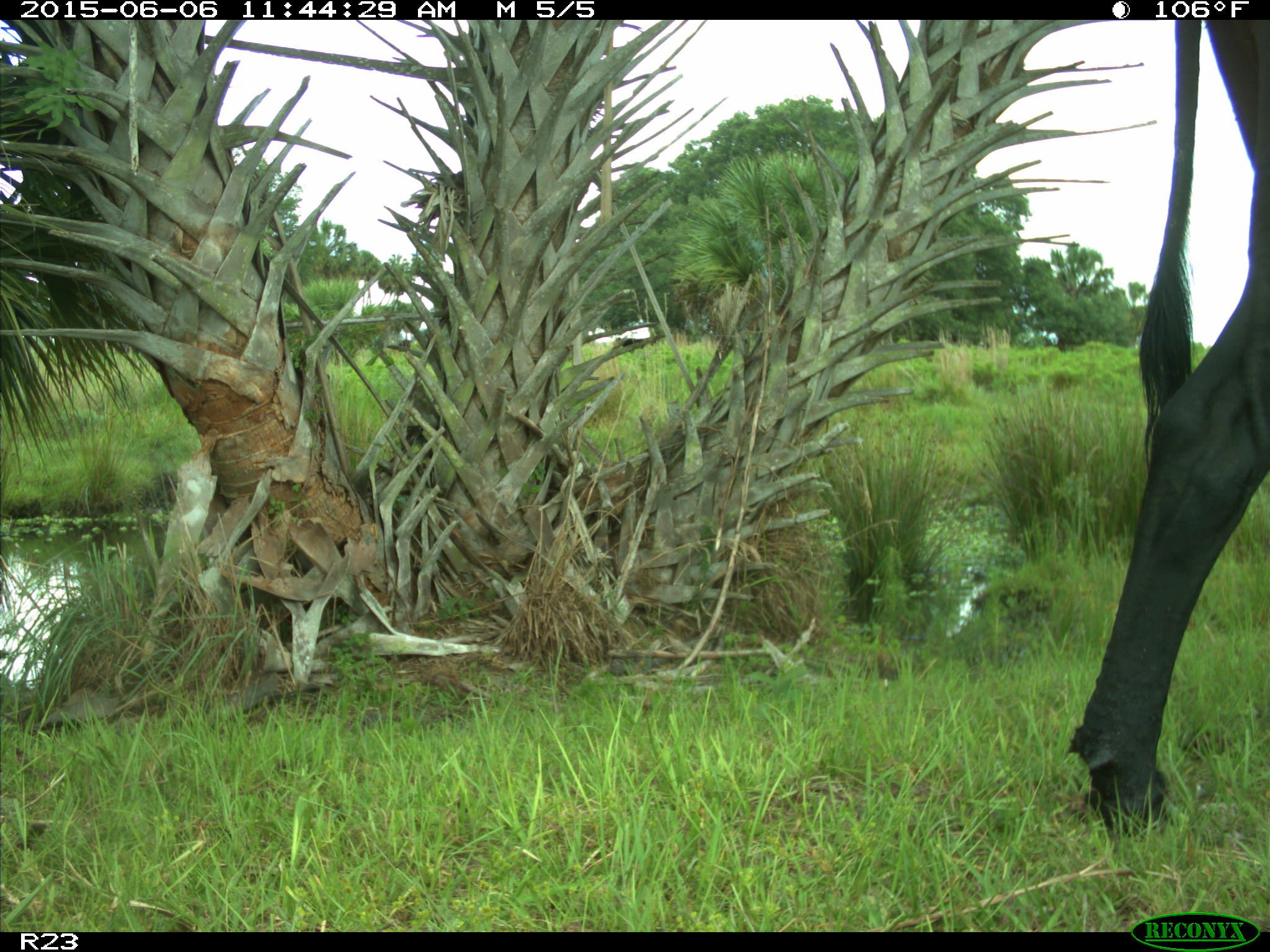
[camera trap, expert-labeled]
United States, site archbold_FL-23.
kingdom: Animalia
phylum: Chordata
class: Mammalia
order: Artiodactyla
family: Bovidae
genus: Bos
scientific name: Bos taurus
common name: domestic cow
Bos taurus (domestic cow).